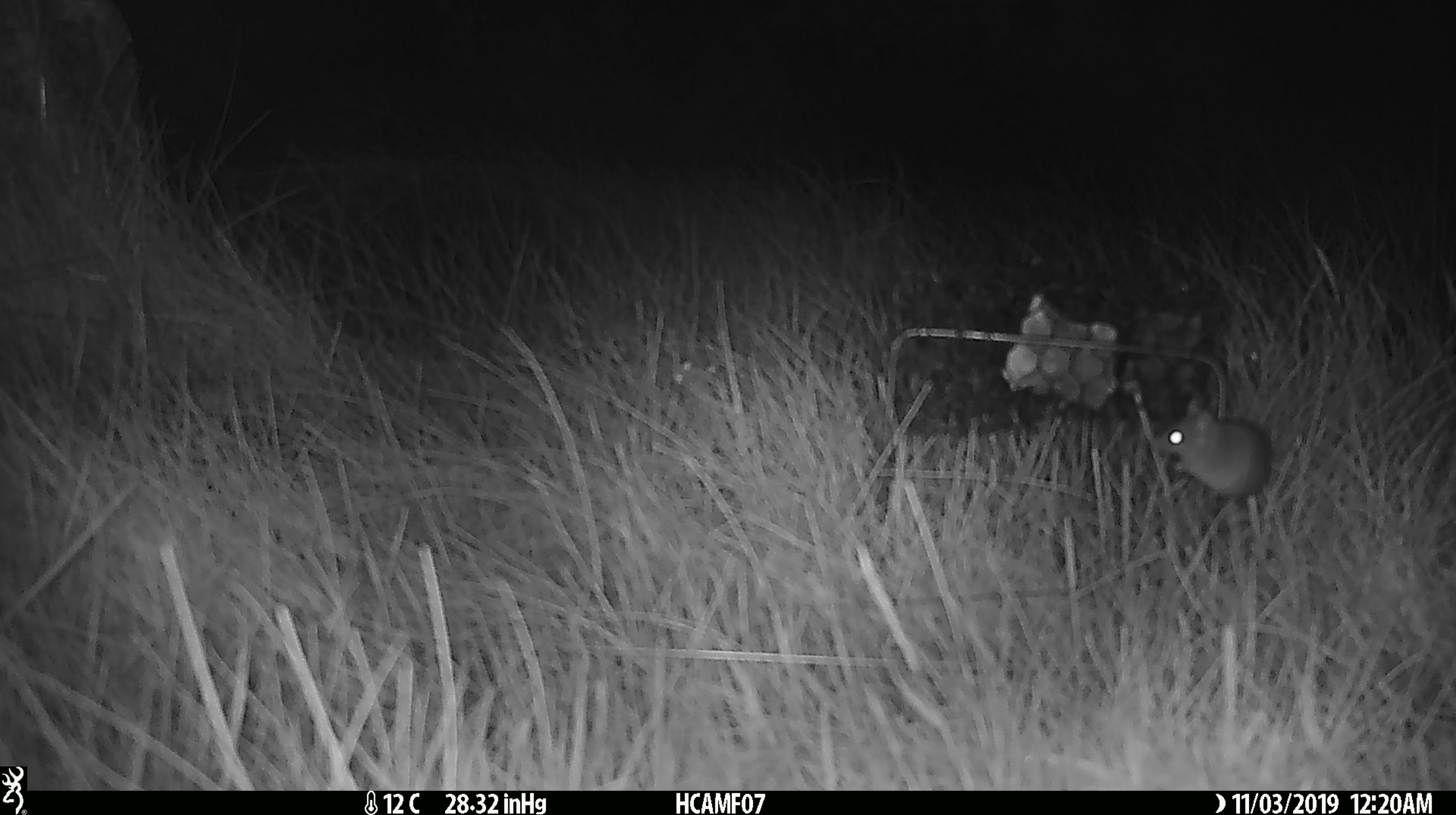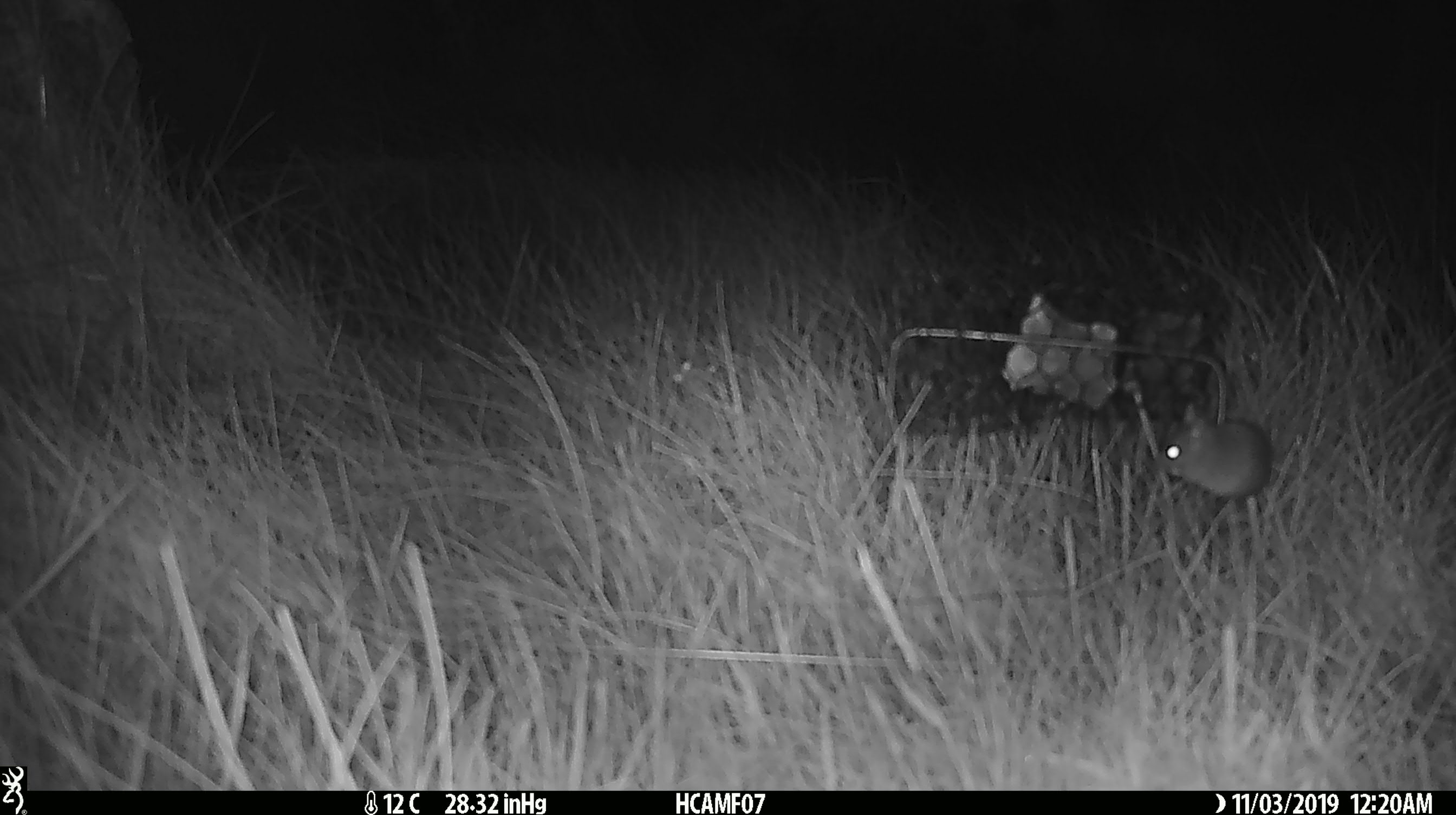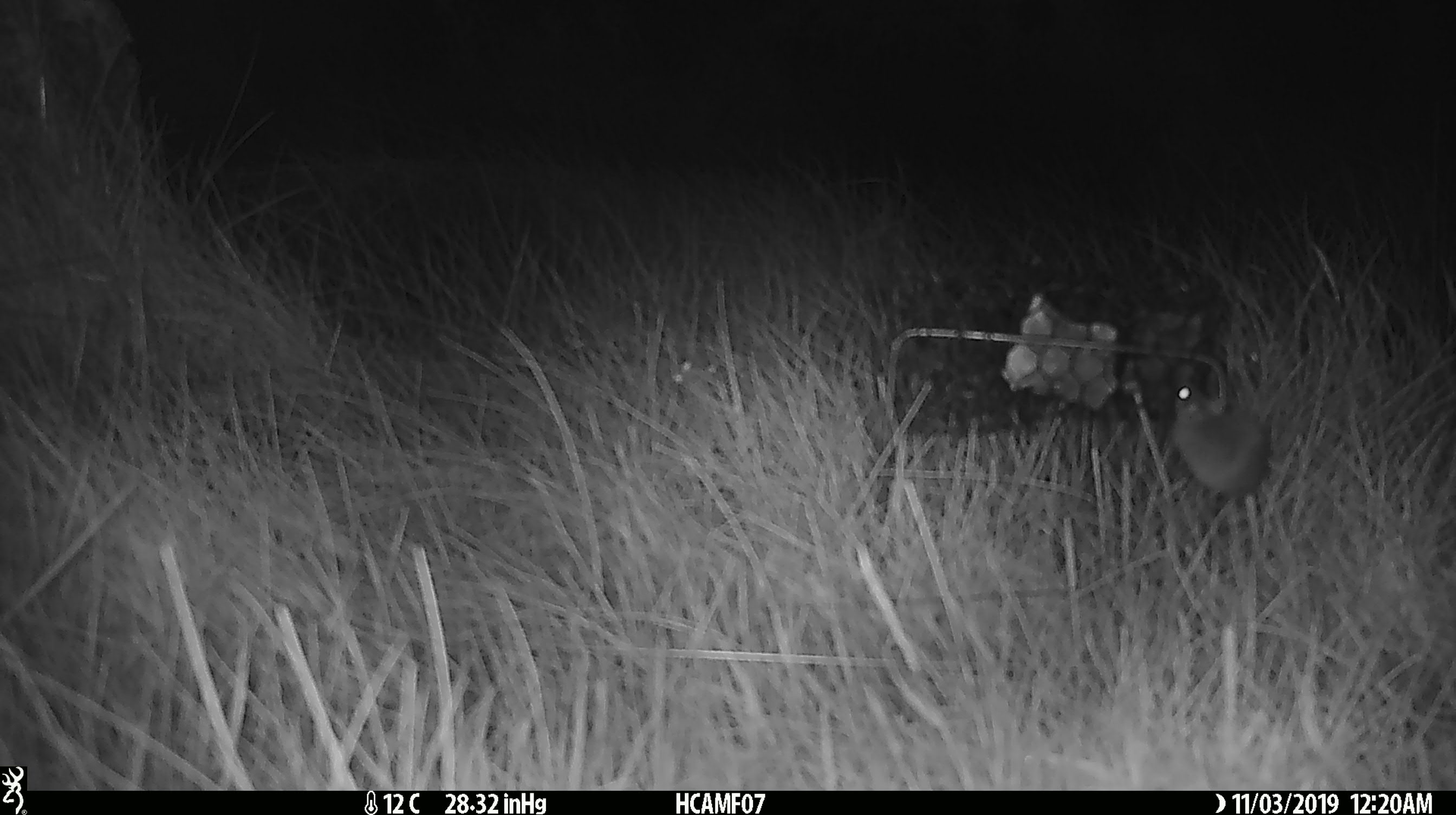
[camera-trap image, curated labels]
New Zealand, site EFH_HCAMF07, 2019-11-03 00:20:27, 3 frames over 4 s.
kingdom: Animalia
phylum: Chordata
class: Mammalia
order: Rodentia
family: Muridae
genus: Mus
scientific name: Mus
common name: mouse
Mouse (Mus).